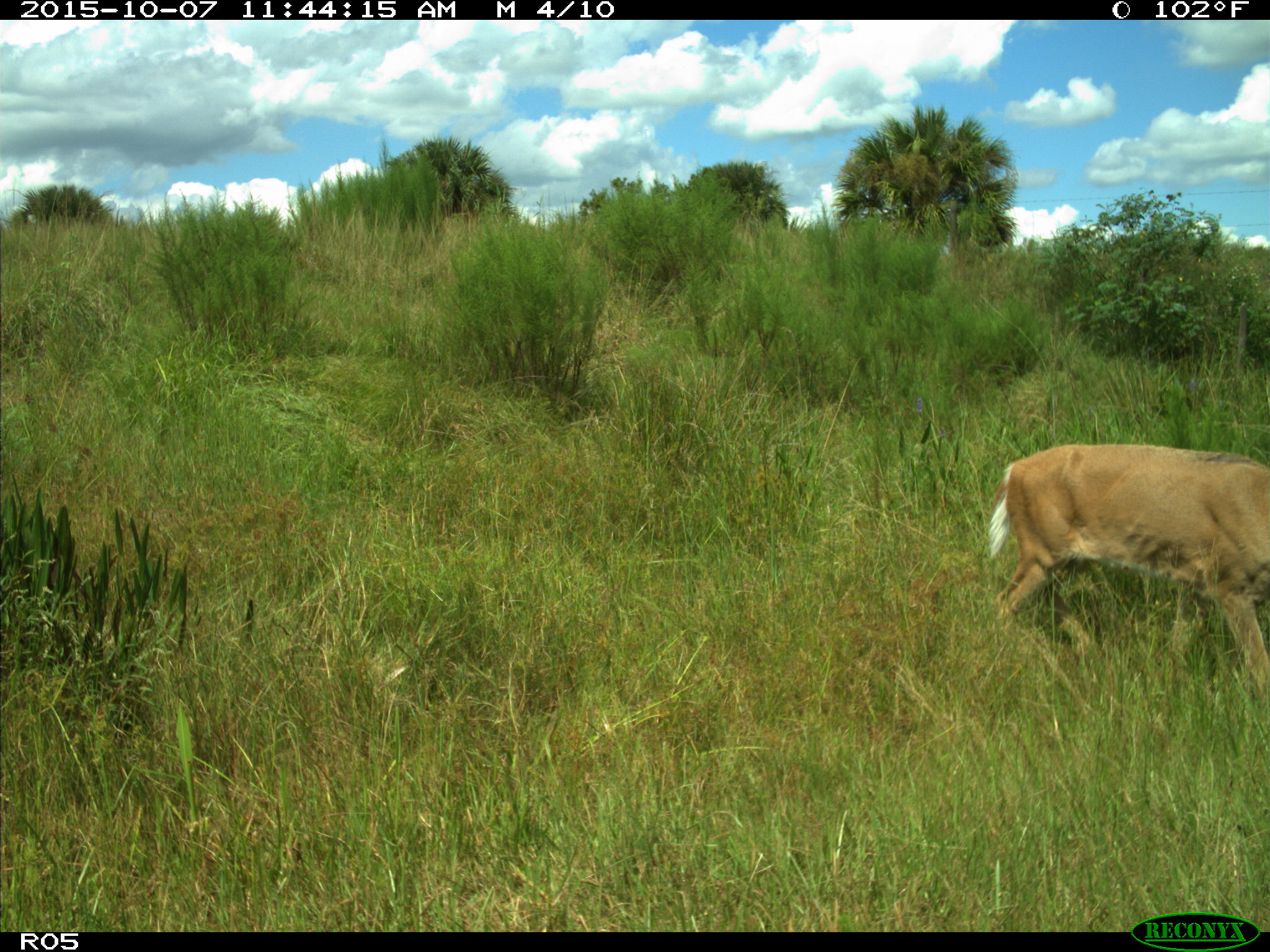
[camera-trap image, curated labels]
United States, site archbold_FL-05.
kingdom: Animalia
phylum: Chordata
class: Mammalia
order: Artiodactyla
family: Cervidae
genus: Odocoileus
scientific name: Odocoileus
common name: deer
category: unidentified deer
Unidentified deer (deer) (Odocoileus).